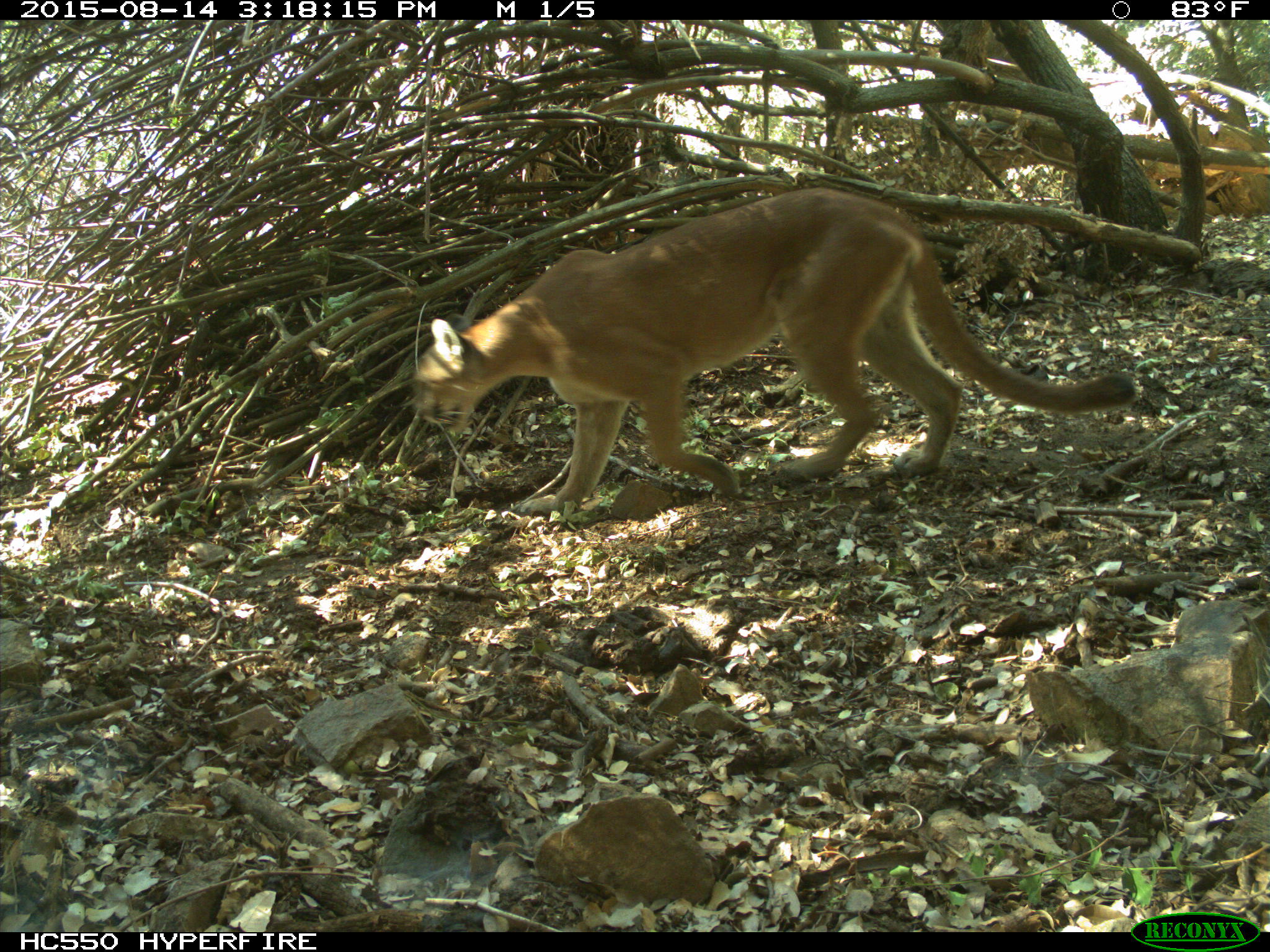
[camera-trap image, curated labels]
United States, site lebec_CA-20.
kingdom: Animalia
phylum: Chordata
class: Mammalia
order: Carnivora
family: Felidae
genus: Puma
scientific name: Puma concolor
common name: mountain lion